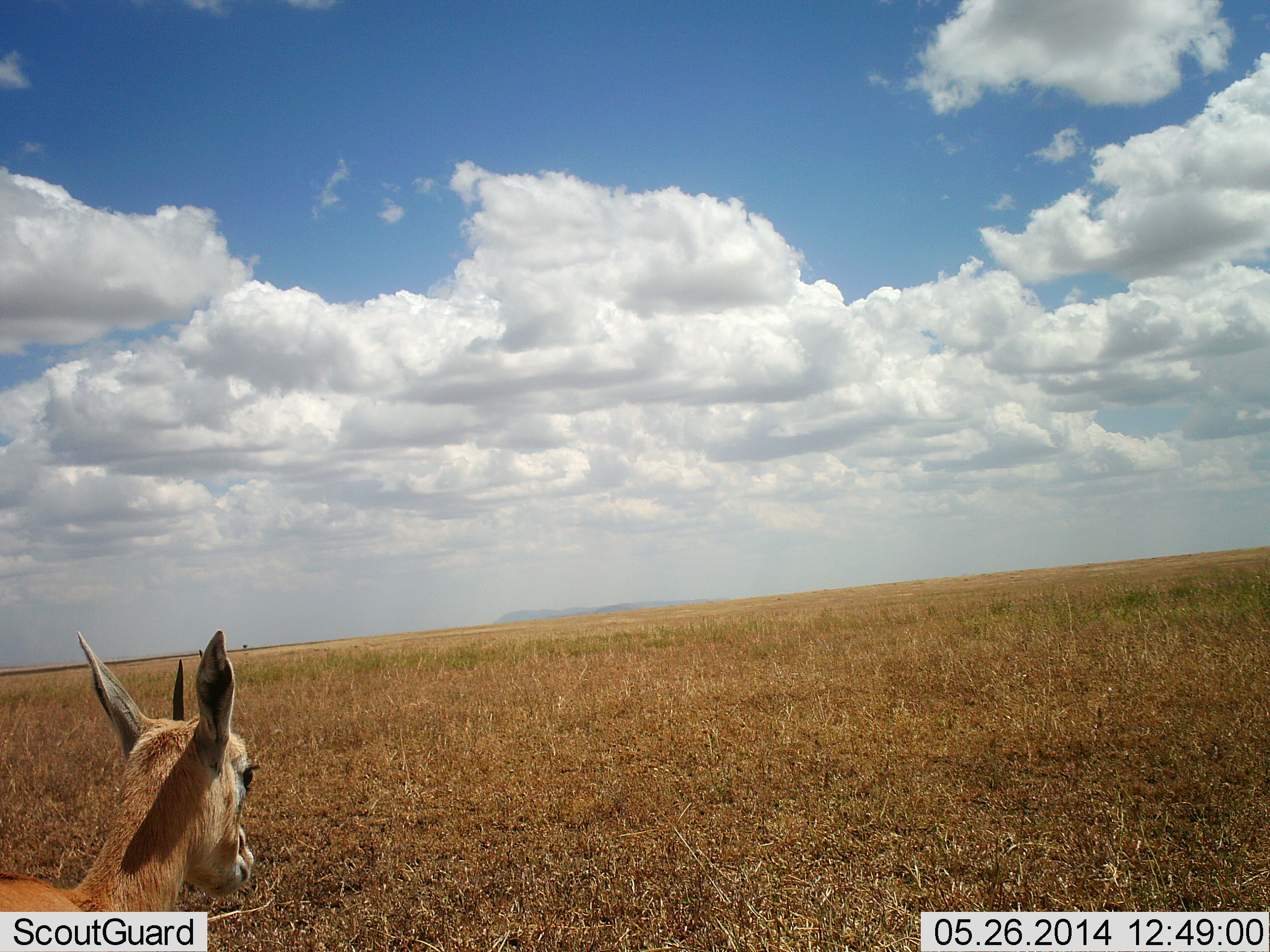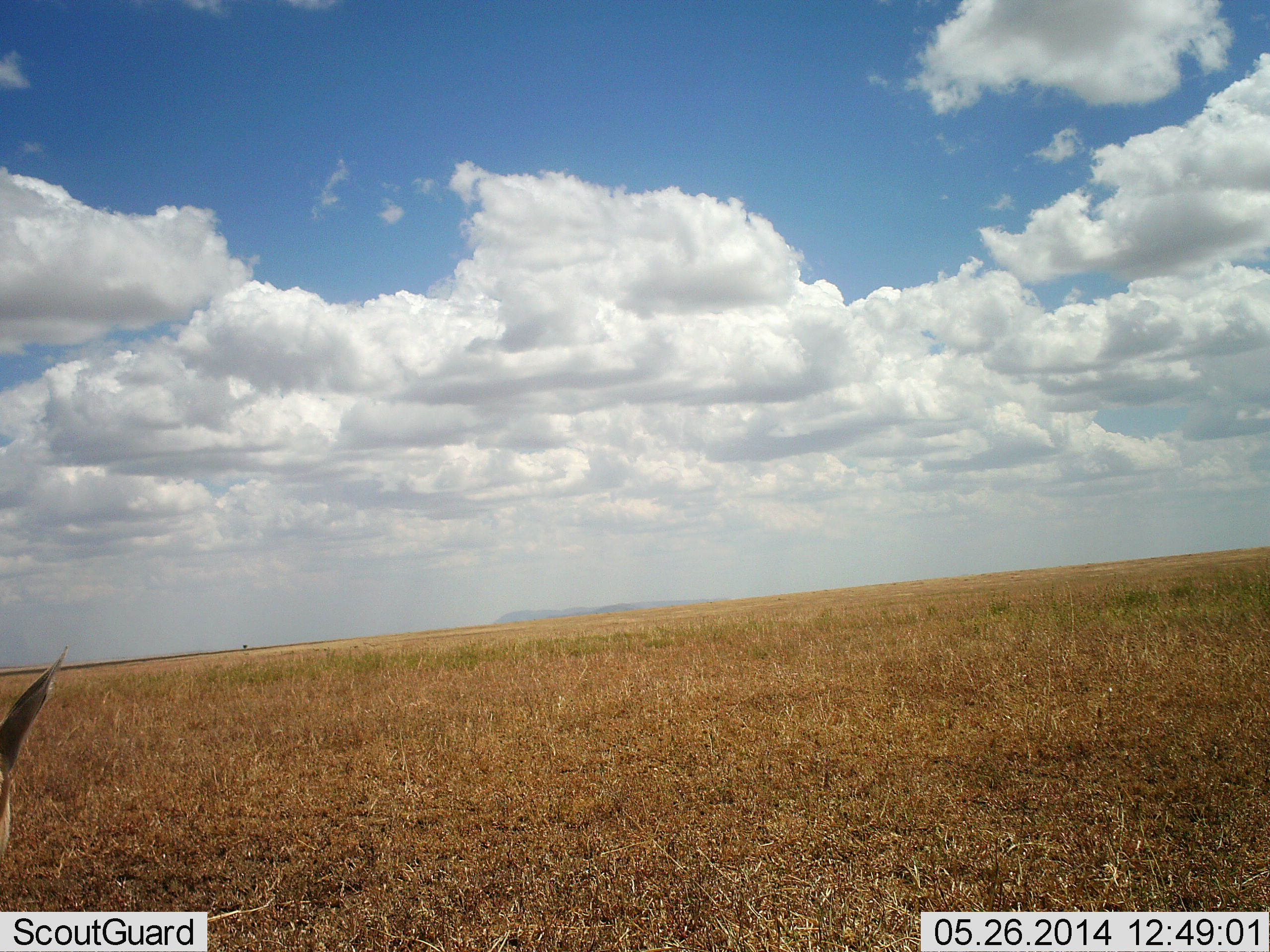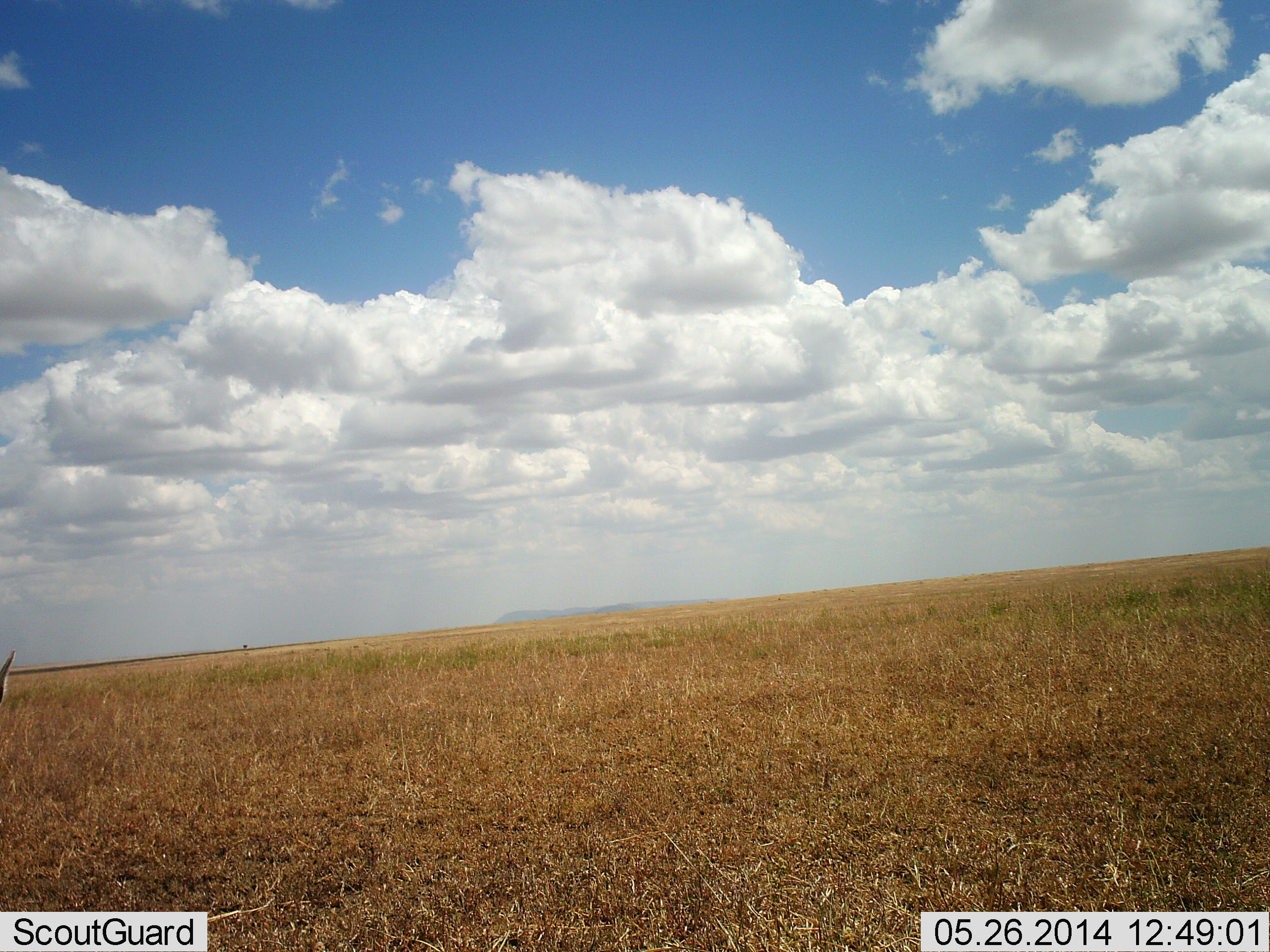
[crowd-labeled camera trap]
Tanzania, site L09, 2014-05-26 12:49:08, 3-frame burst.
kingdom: Animalia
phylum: Chordata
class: Mammalia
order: Artiodactyla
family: Bovidae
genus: Eudorcas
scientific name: Eudorcas thomsonii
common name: thomson's gazelle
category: gazellethomsons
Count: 1.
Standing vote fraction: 30%.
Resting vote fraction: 10%.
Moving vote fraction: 60%.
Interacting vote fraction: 0%.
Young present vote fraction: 0%.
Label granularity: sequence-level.